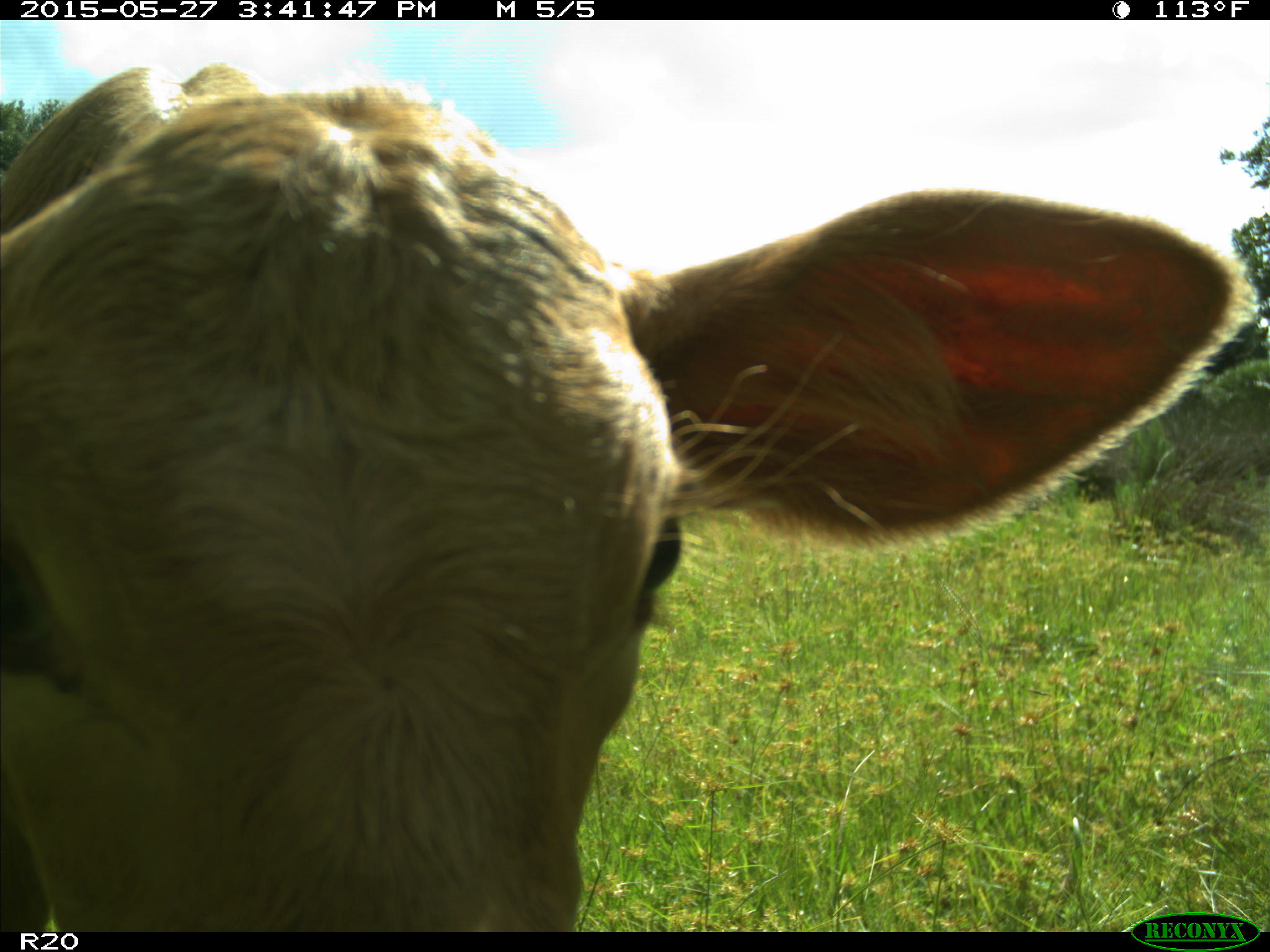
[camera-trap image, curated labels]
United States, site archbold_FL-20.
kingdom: Animalia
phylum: Chordata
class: Mammalia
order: Artiodactyla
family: Bovidae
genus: Bos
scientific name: Bos taurus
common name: domestic cow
Bos taurus (domestic cow).